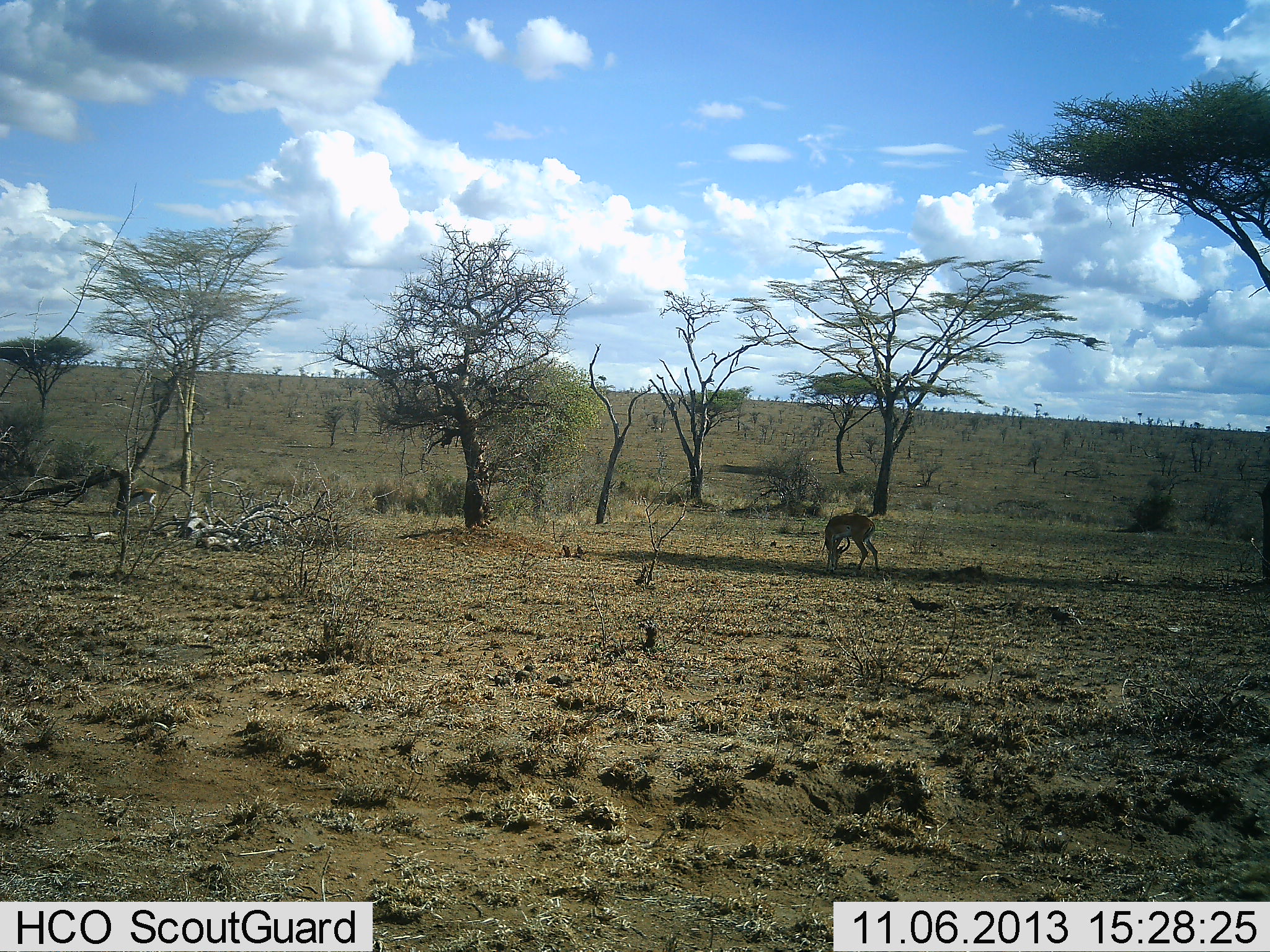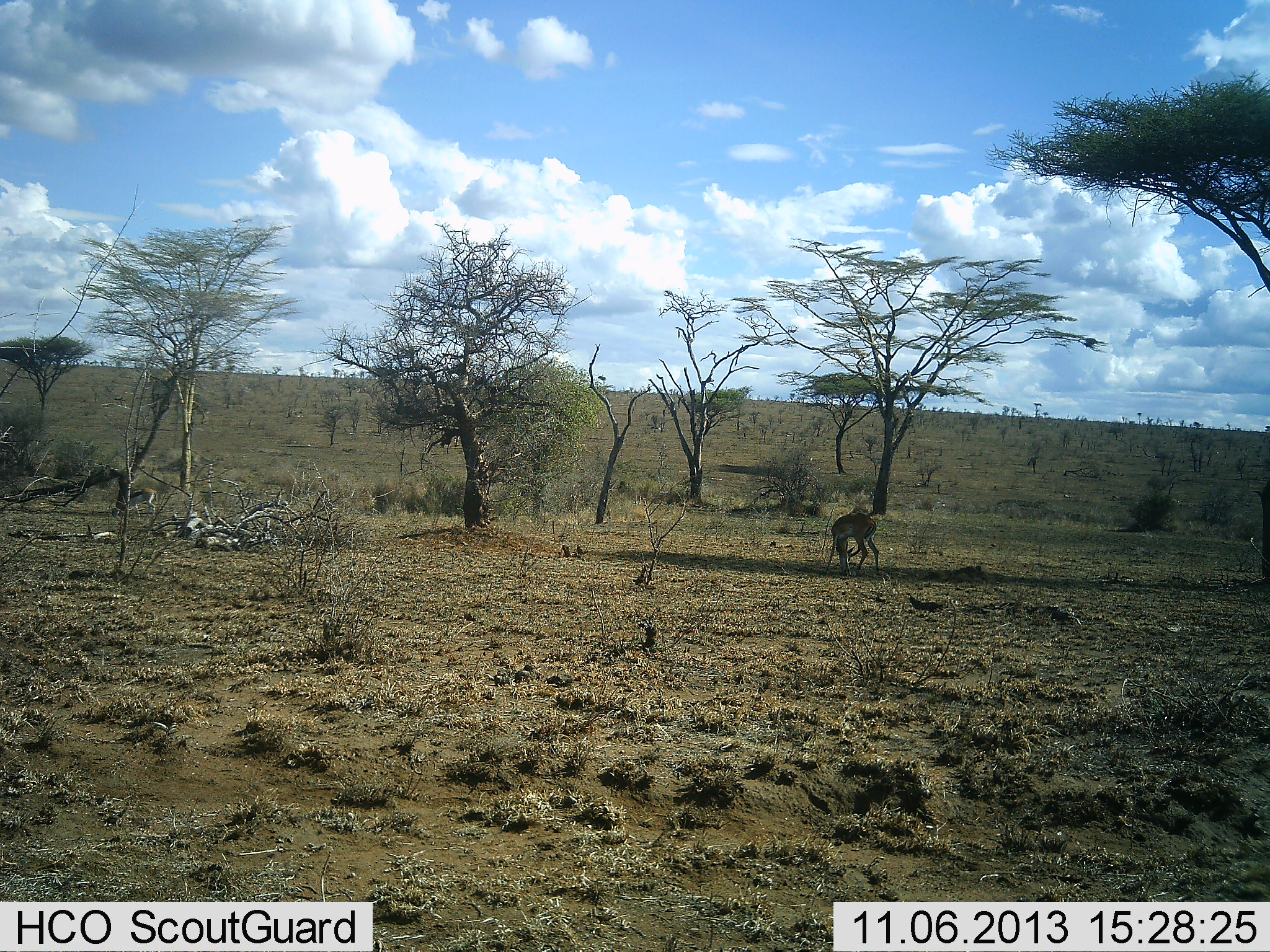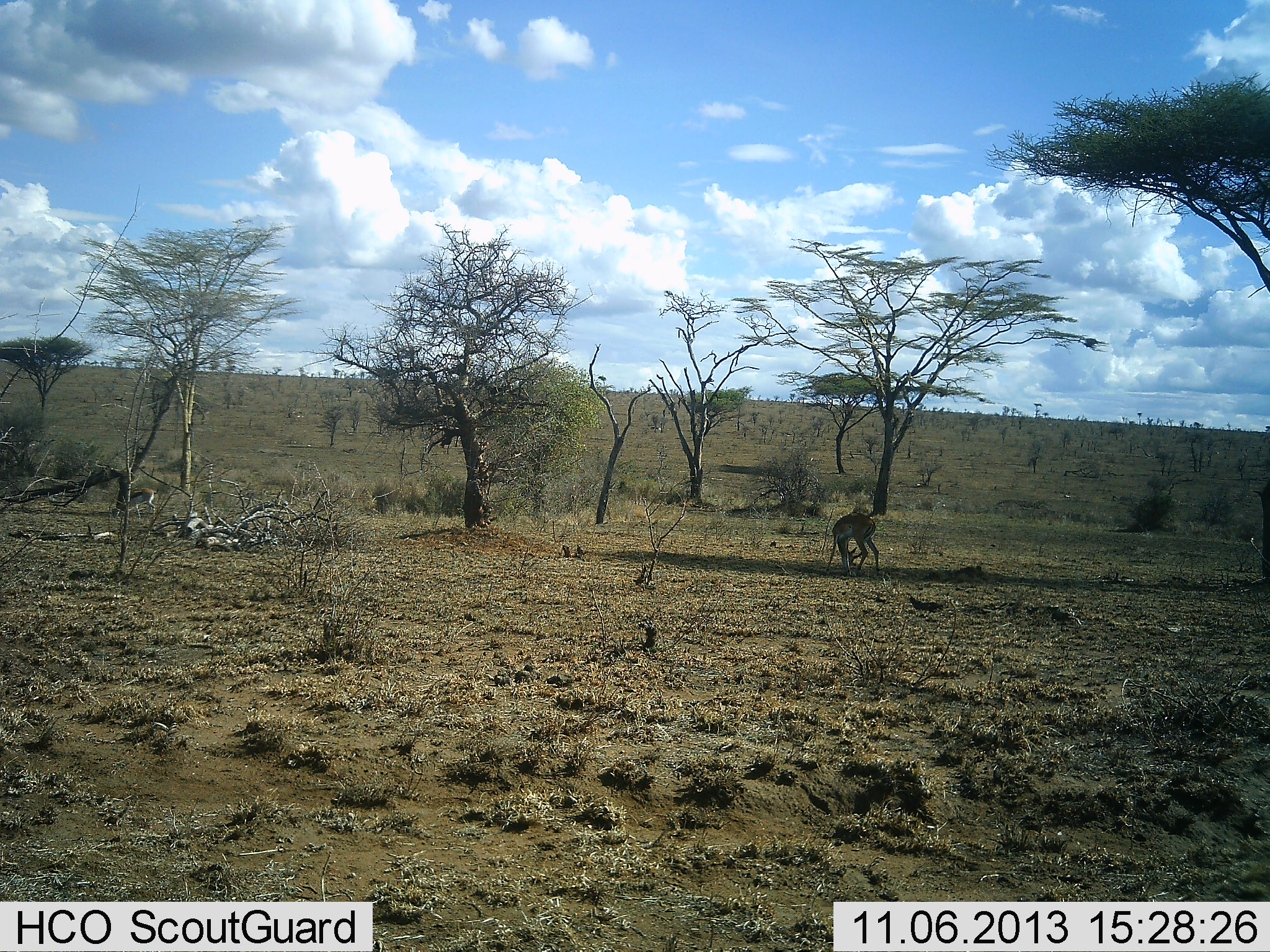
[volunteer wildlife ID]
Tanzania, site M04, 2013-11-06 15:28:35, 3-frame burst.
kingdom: Animalia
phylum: Chordata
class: Mammalia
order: Artiodactyla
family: Bovidae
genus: Eudorcas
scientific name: Eudorcas thomsonii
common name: thomson's gazelle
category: gazellethomsons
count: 1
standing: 36%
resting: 0%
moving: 9%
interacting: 0%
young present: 0%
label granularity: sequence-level